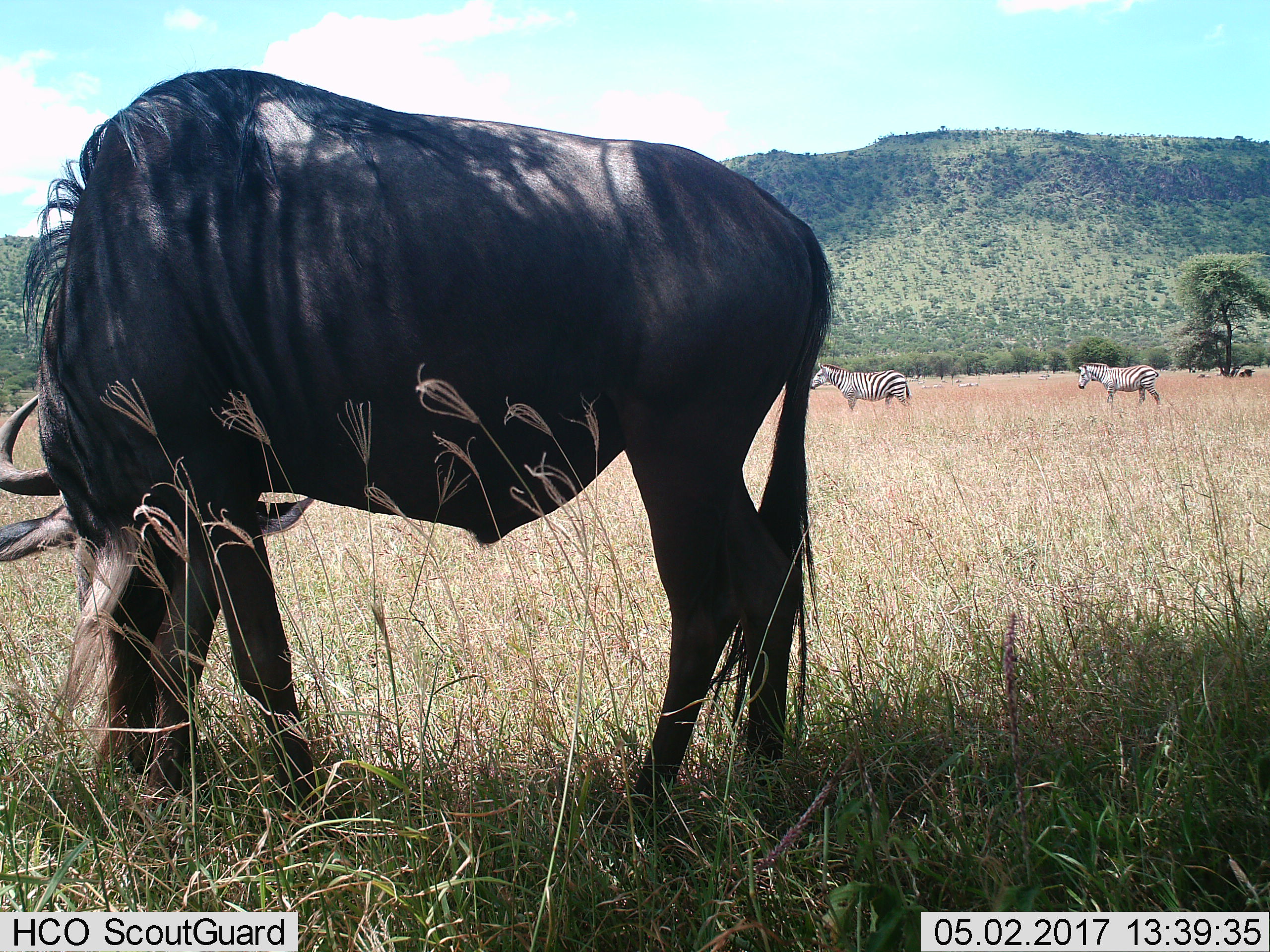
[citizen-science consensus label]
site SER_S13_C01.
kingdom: Animalia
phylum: Chordata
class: Mammalia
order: Artiodactyla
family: Bovidae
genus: Connochaetes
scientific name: Connochaetes taurinus taurinus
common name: blue wildebeest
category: wildebeestblue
Wildebeestblue (blue wildebeest) (Connochaetes taurinus taurinus), count 1. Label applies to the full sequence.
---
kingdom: Animalia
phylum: Chordata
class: Mammalia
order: Perissodactyla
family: Equidae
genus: Equus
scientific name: Equus quagga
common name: plains zebra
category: zebraplains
Zebraplains (plains zebra) (Equus quagga), count 2. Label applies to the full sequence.